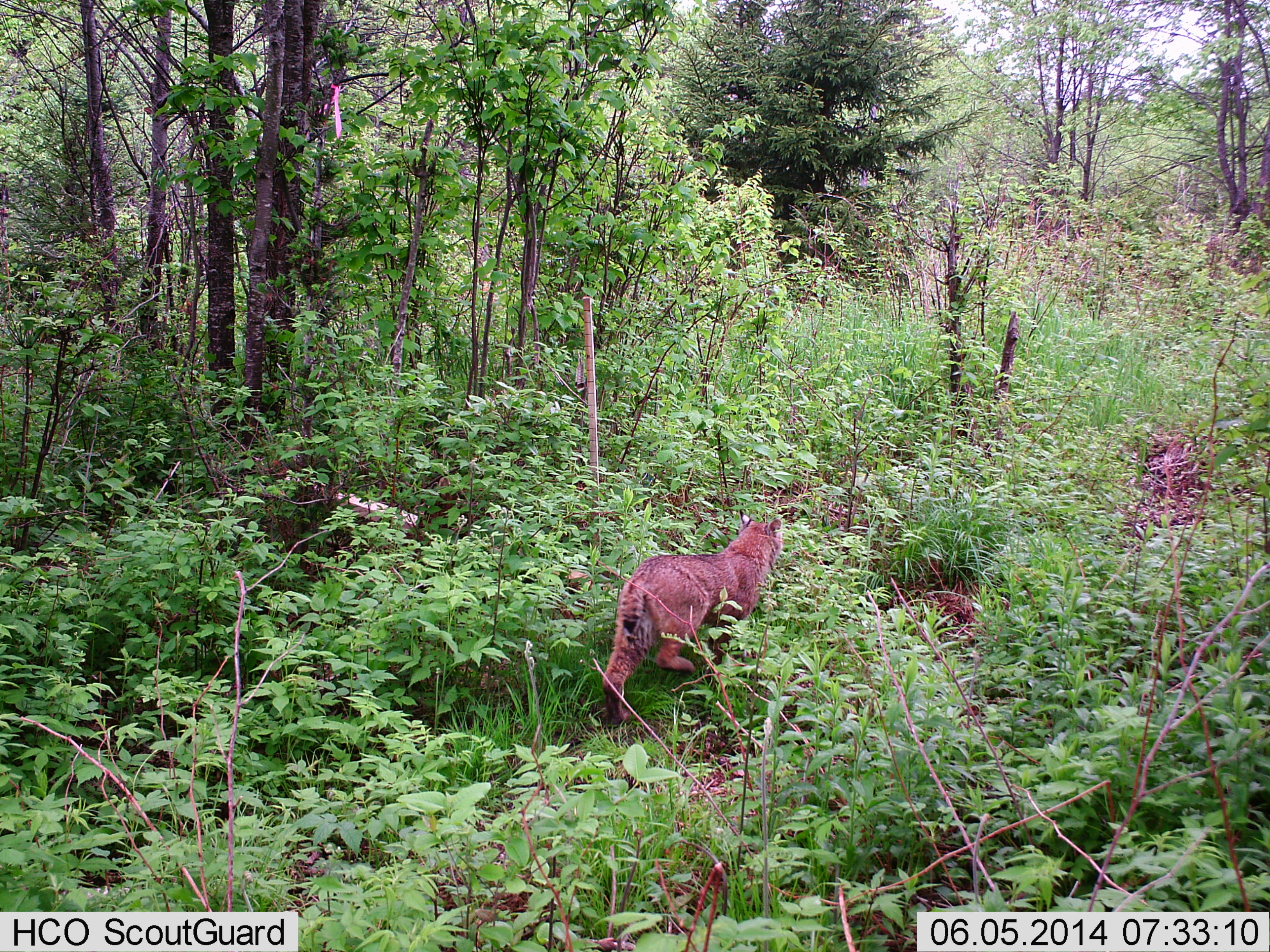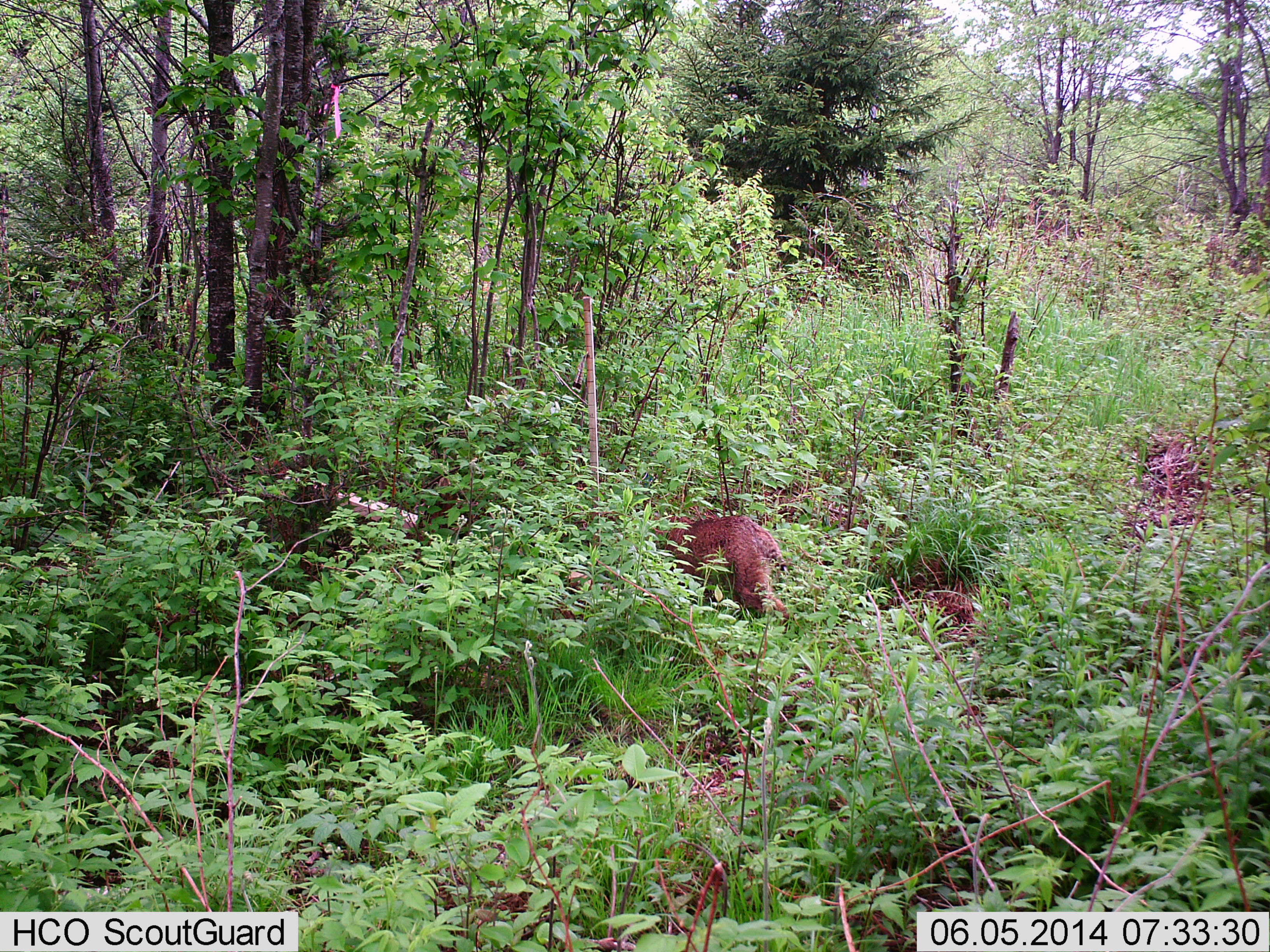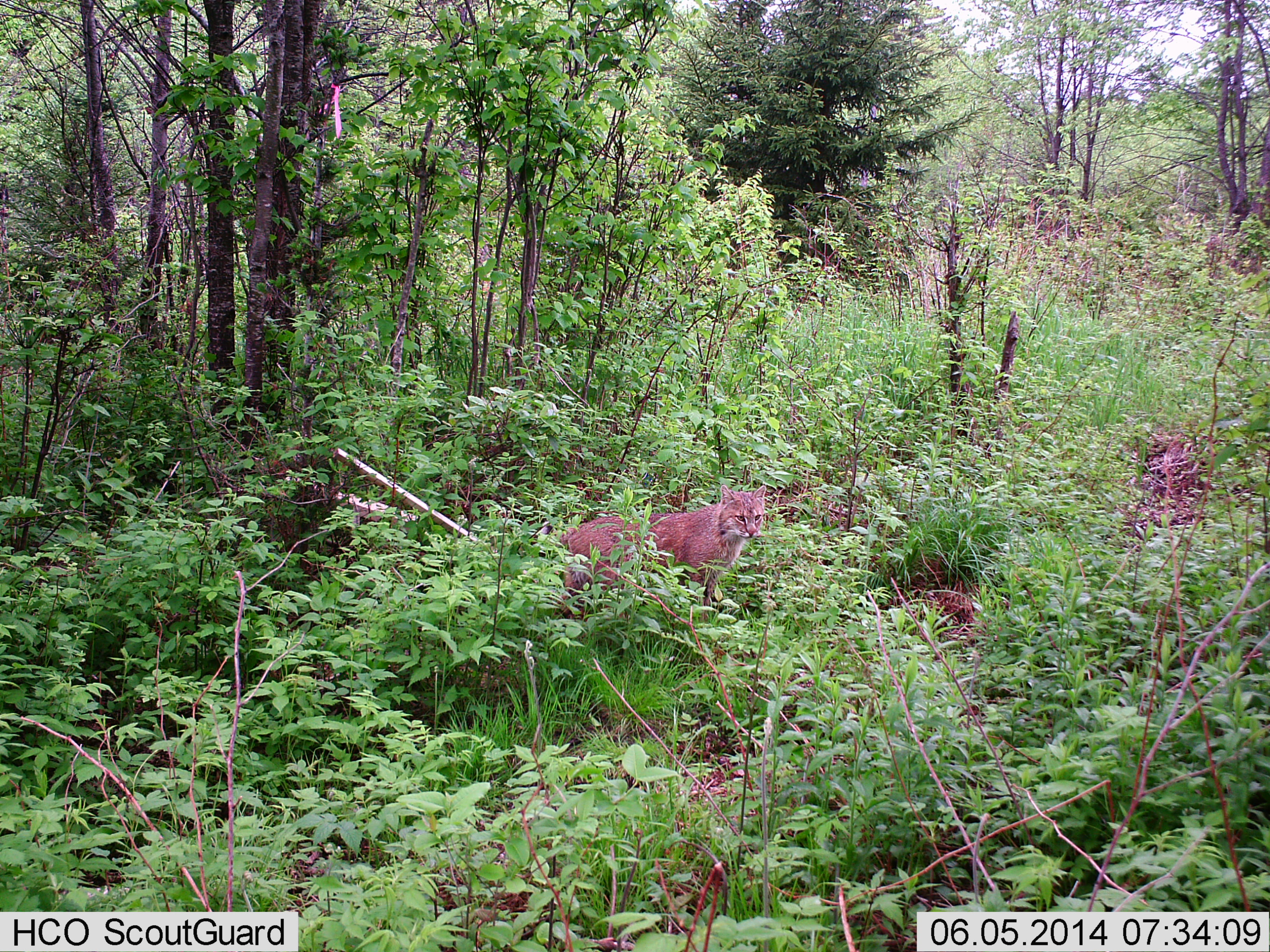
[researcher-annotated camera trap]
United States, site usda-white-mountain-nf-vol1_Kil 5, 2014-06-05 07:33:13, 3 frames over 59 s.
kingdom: Animalia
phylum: Chordata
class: Mammalia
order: Carnivora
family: Felidae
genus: Lynx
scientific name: Lynx rufus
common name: bobcat